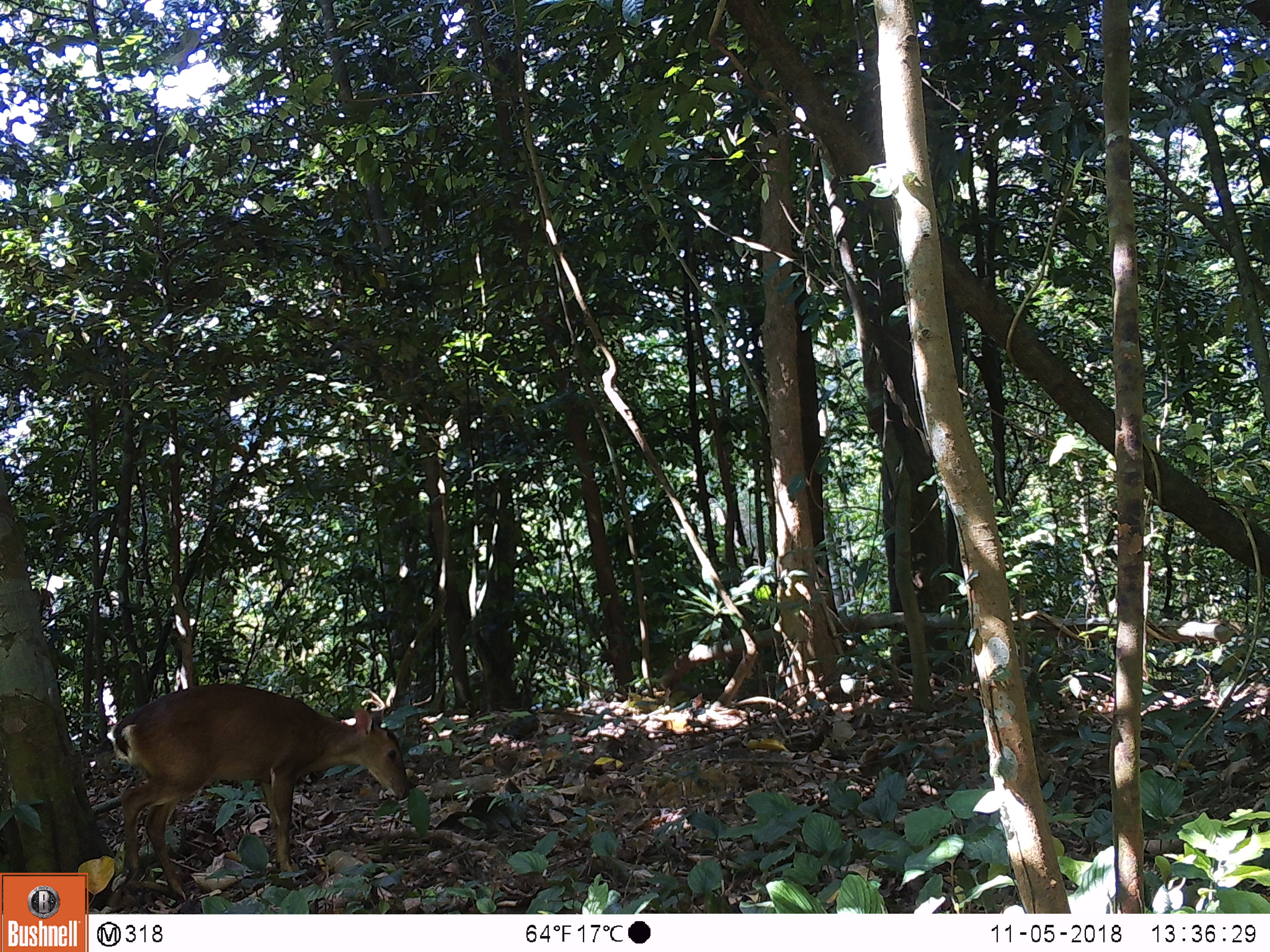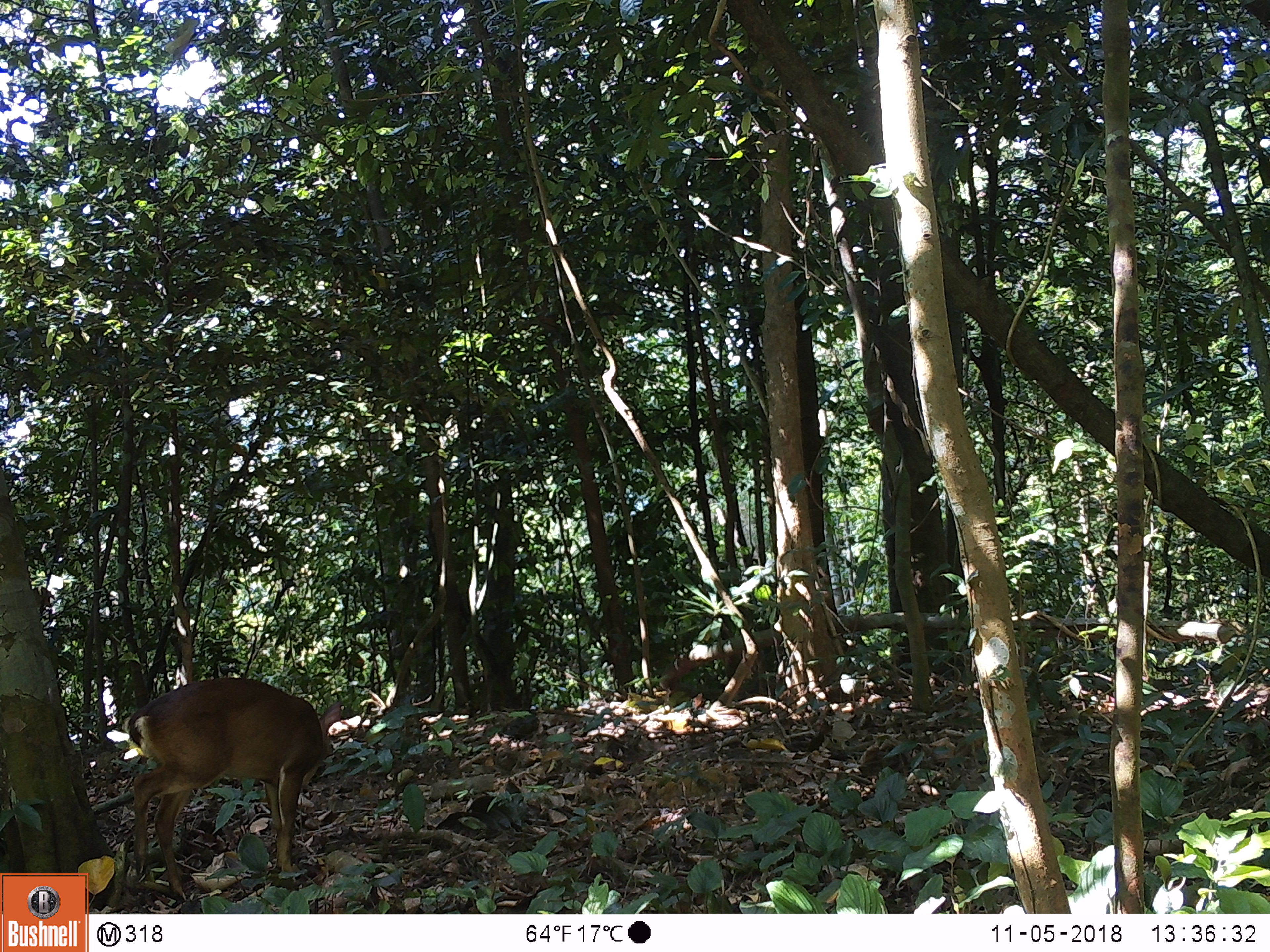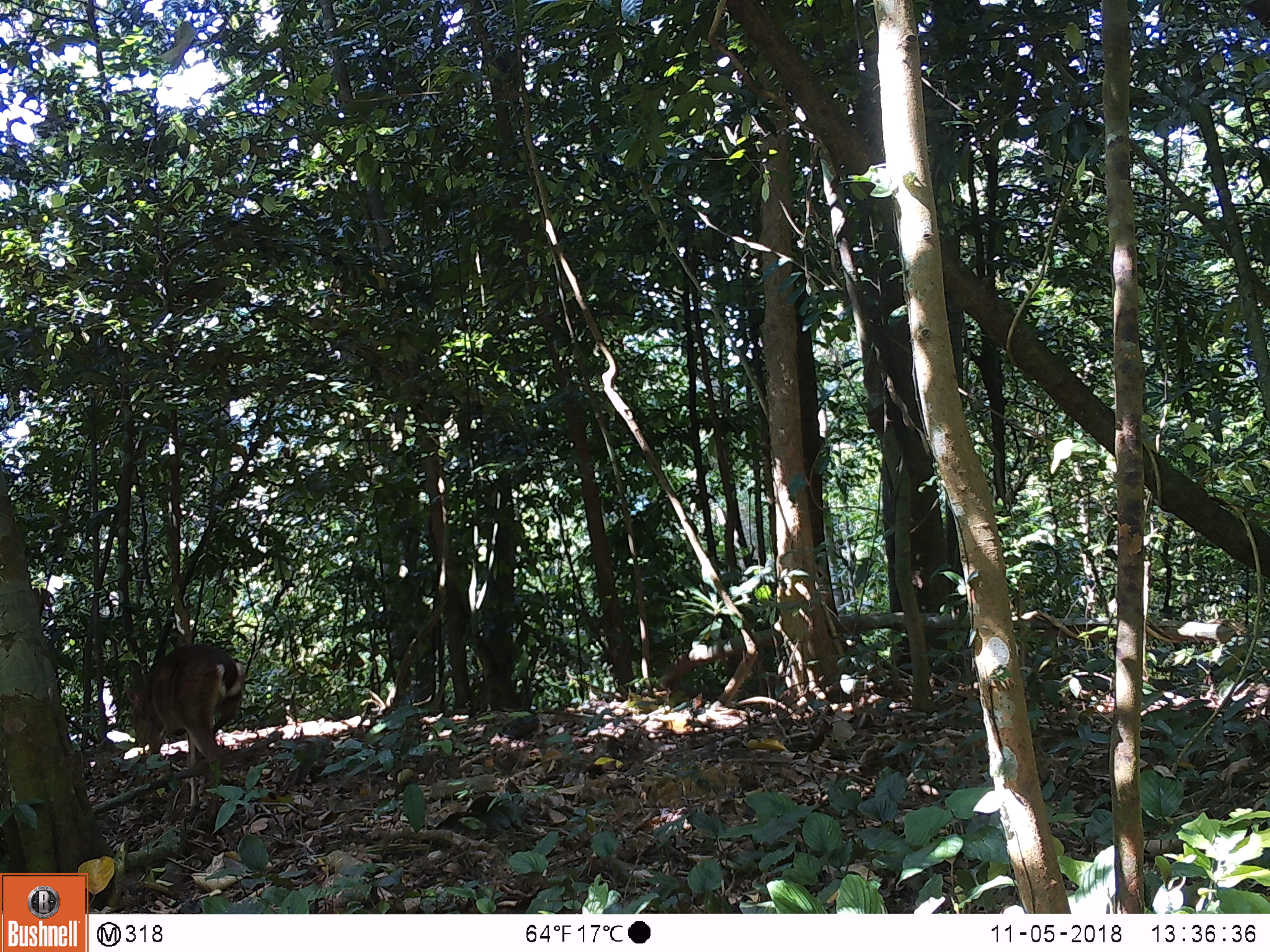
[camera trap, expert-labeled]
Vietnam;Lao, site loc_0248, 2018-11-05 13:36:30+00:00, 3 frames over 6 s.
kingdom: Animalia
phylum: Chordata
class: Mammalia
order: Artiodactyla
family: Cervidae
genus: Muntiacus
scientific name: Muntiacus vuquangensis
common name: large-antlered muntjac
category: large antlered muntjac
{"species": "large antlered muntjac (large-antlered muntjac) (Muntiacus vuquangensis)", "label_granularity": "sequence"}